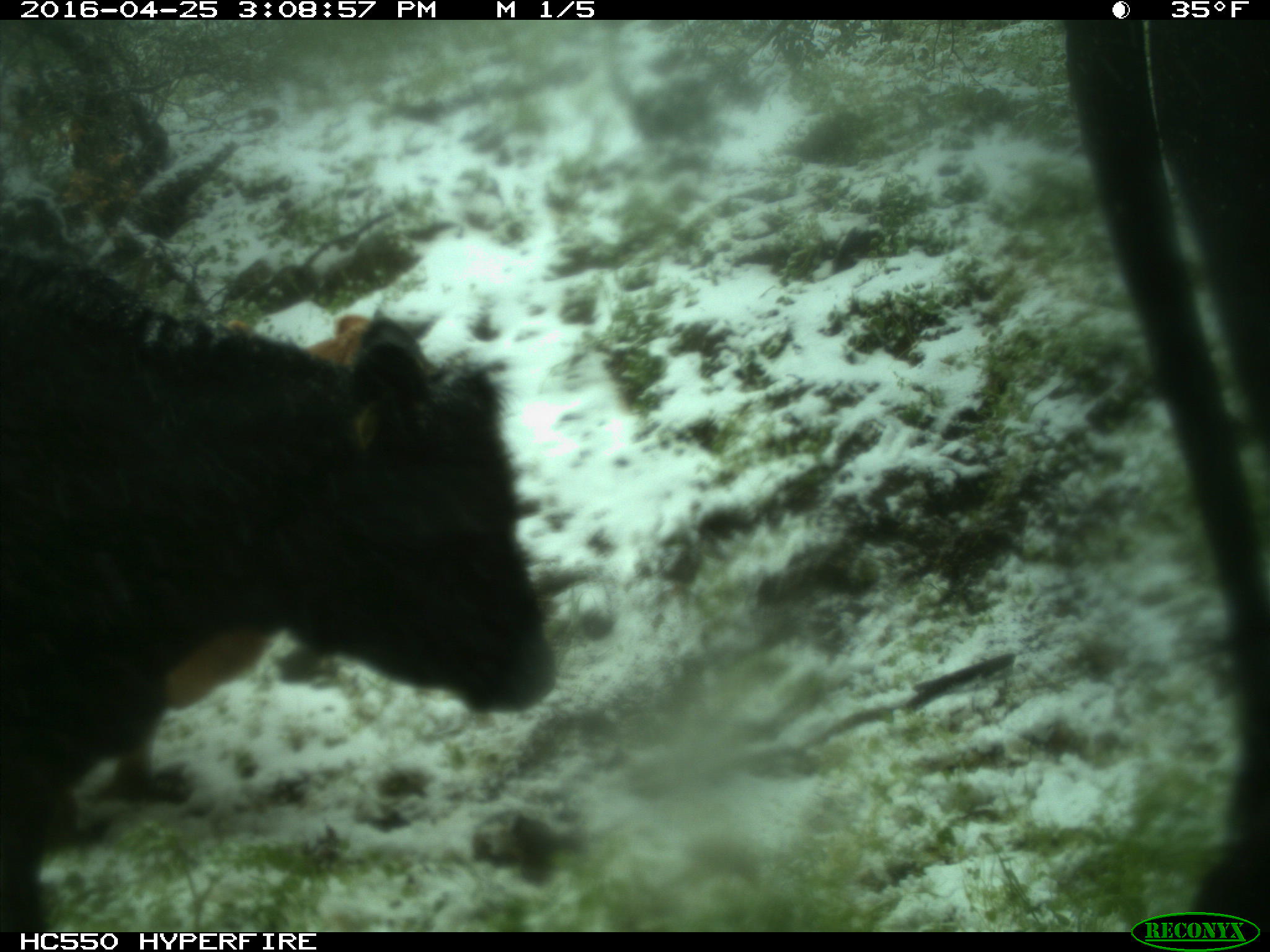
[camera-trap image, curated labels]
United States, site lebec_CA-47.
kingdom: Animalia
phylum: Chordata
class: Mammalia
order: Artiodactyla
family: Bovidae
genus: Bos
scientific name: Bos taurus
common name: domestic cow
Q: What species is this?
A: Bos taurus (domestic cow).